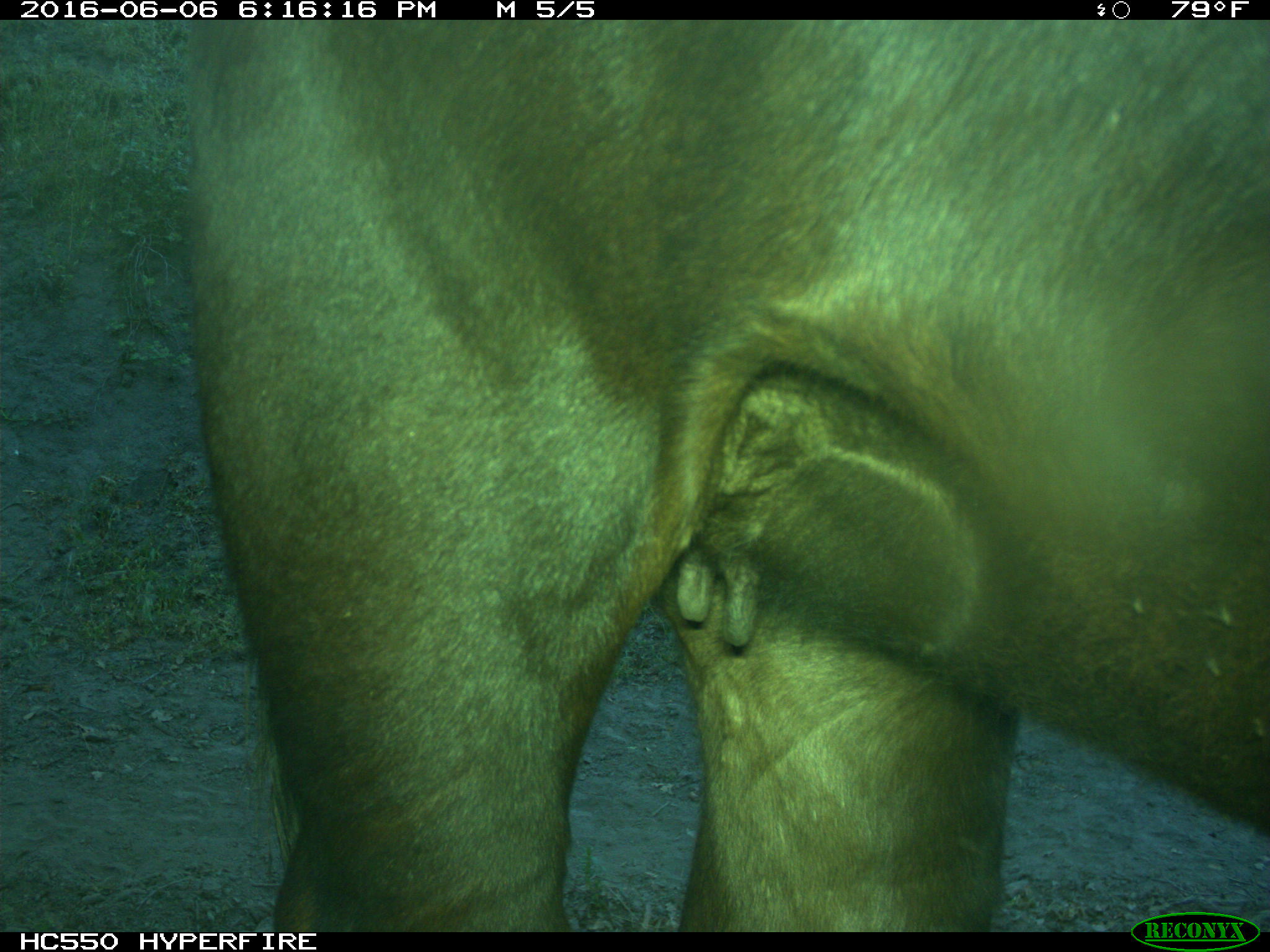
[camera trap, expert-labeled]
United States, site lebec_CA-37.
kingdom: Animalia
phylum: Chordata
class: Mammalia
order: Artiodactyla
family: Bovidae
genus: Bos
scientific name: Bos taurus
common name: domestic cow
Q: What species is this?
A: Bos taurus (domestic cow).